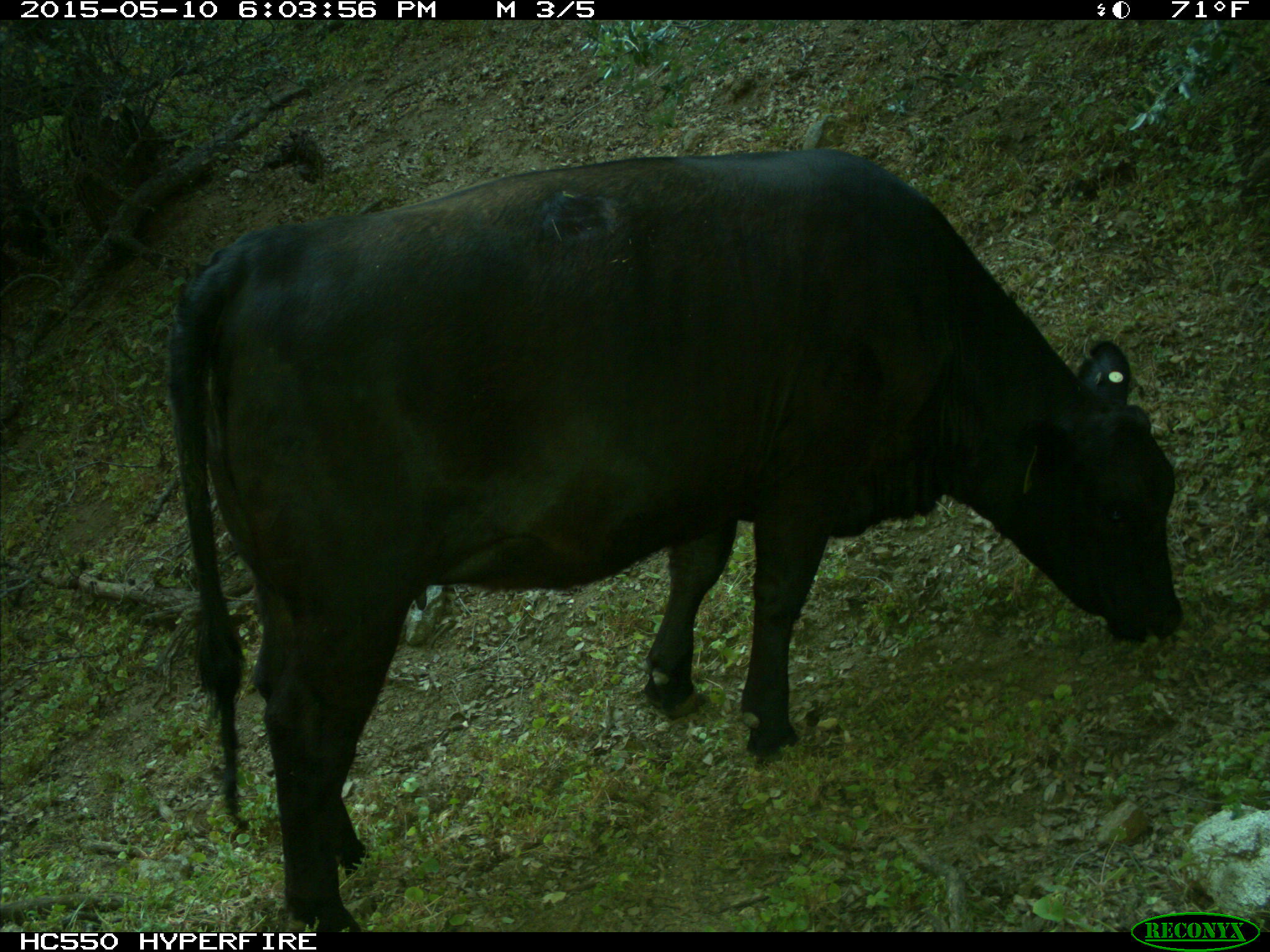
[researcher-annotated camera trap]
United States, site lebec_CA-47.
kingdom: Animalia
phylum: Chordata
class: Mammalia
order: Artiodactyla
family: Bovidae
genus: Bos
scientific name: Bos taurus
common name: domestic cow